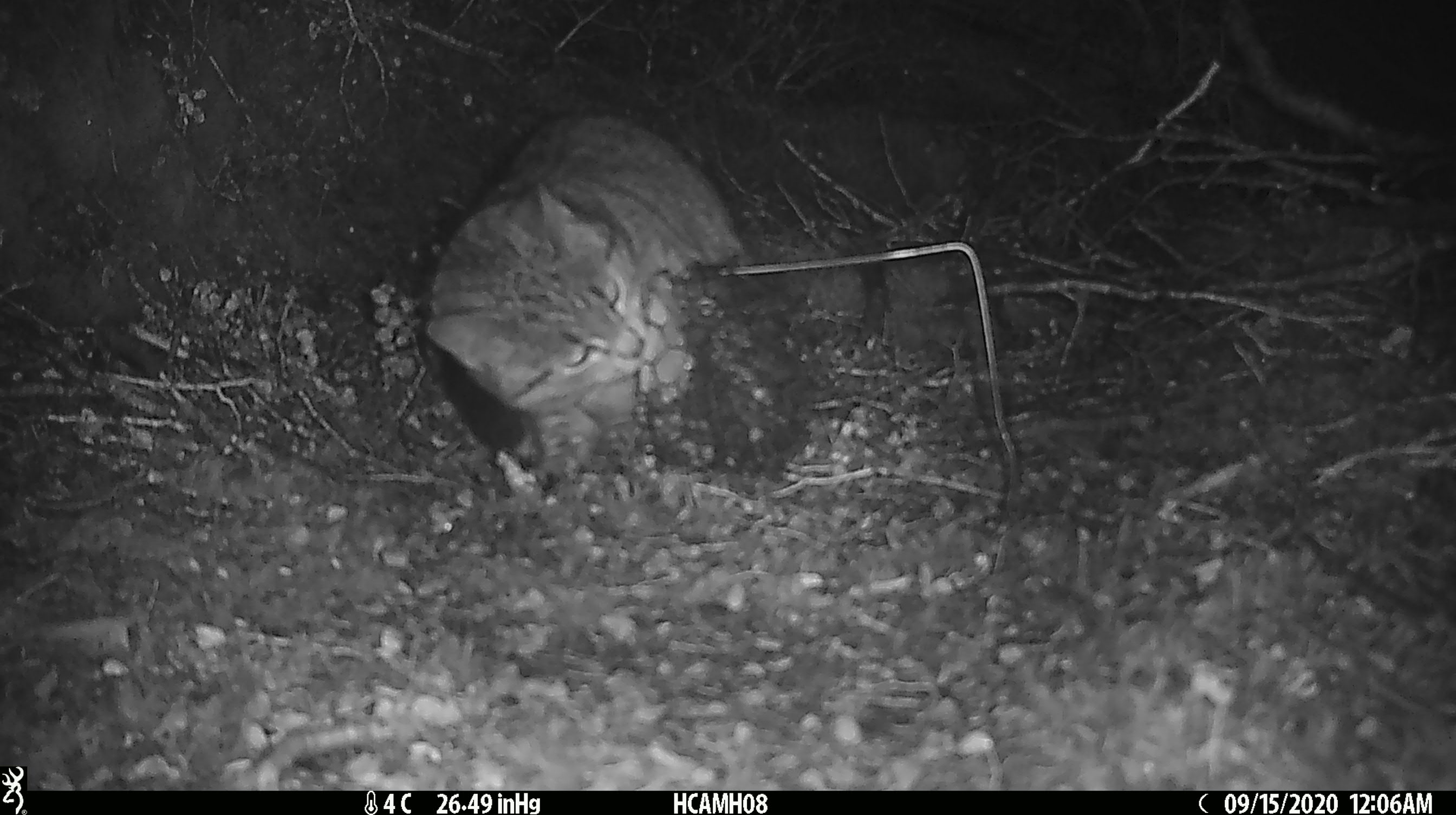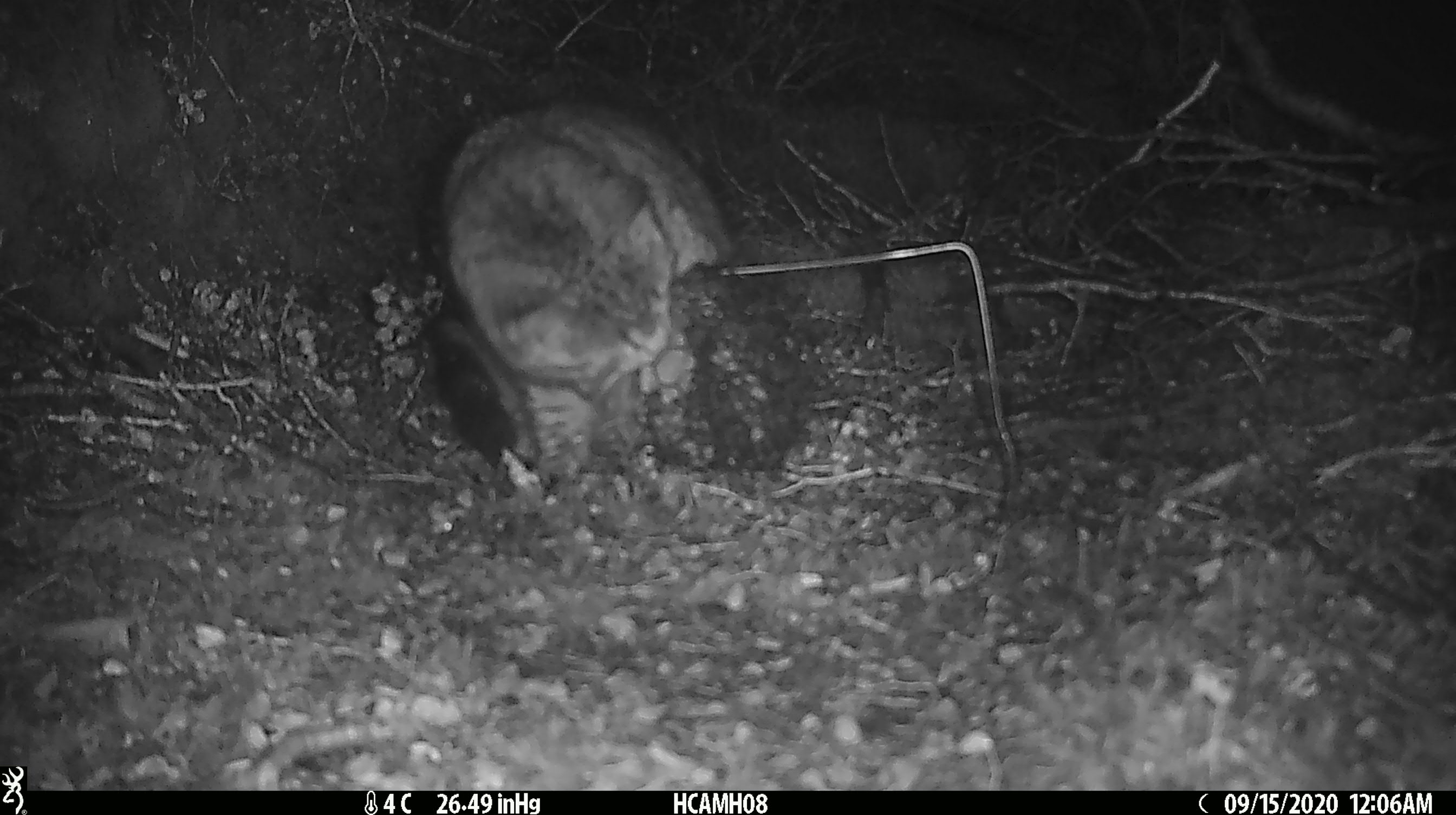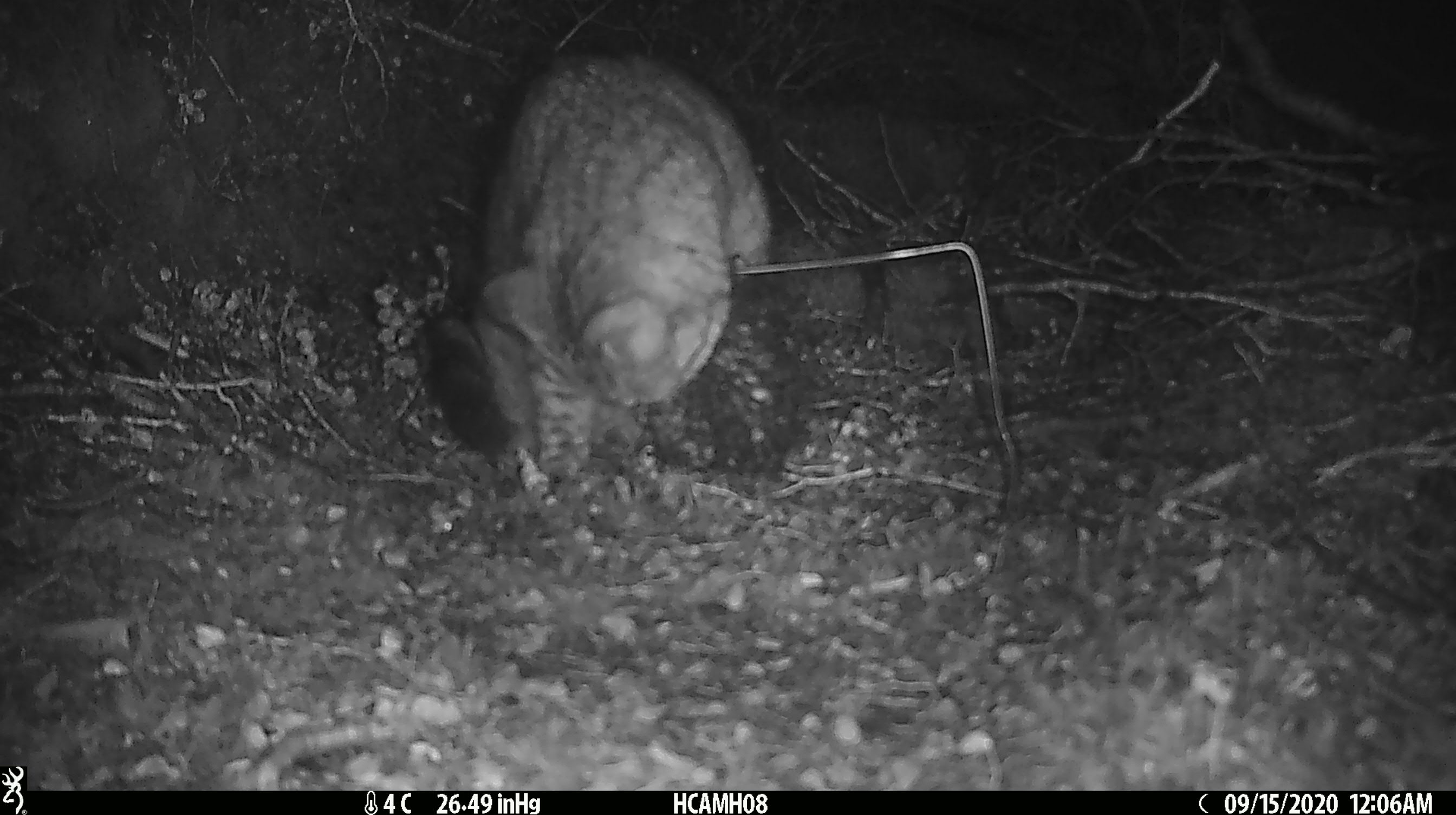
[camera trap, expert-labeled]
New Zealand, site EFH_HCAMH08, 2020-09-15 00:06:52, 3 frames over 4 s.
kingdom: Animalia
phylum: Chordata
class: Mammalia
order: Carnivora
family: Felidae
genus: Felis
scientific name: Felis catus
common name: domestic cat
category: cat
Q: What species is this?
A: Cat (domestic cat) (Felis catus).